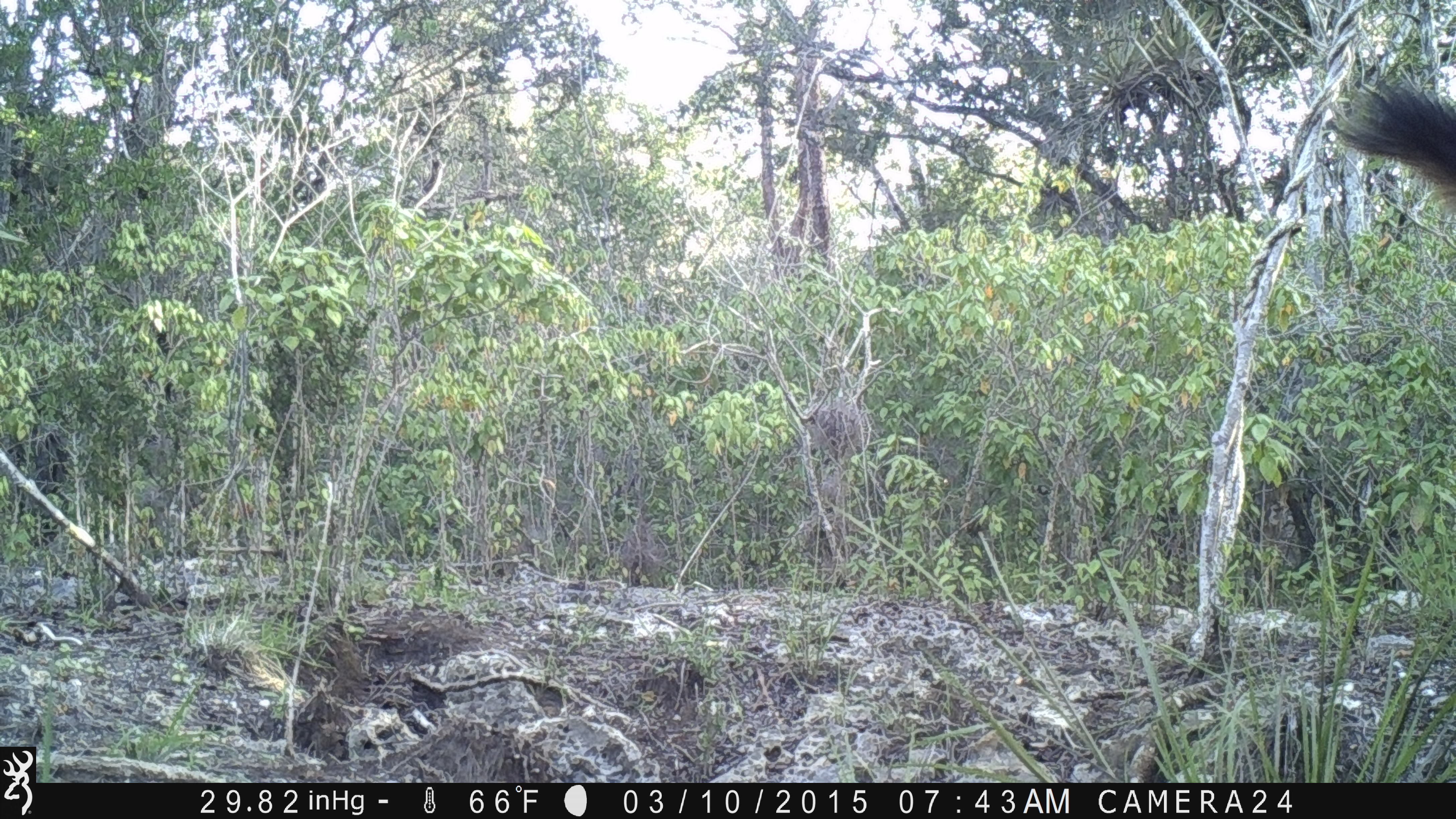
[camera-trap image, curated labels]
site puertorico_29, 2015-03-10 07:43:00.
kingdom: Animalia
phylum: Chordata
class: Mammalia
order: Artiodactyla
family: Bovidae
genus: Capra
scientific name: Capra hircus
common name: goat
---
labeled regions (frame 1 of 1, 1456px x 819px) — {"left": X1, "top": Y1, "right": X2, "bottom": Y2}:
goat: {"left": 1332, "top": 70, "right": 1455, "bottom": 252}